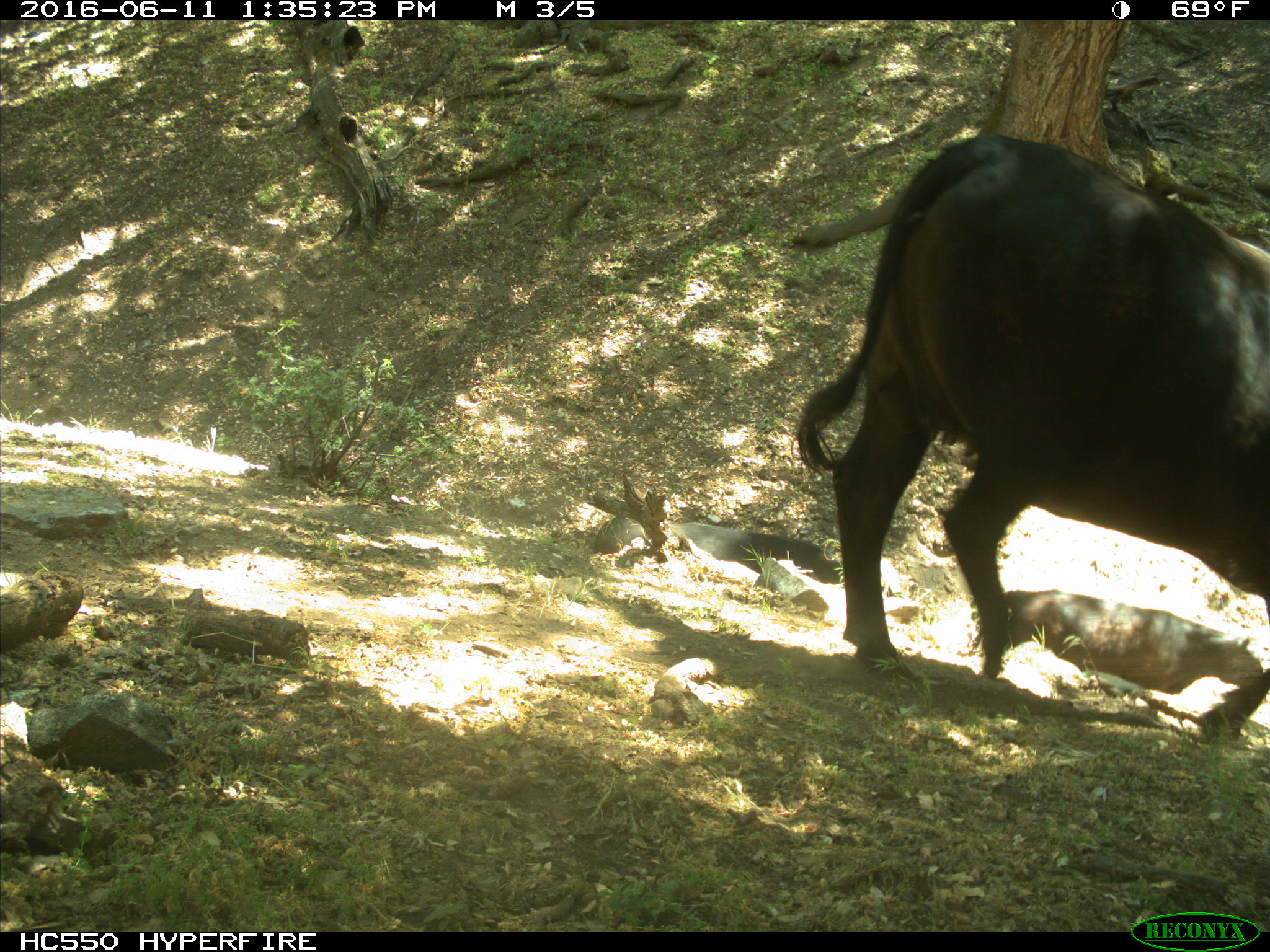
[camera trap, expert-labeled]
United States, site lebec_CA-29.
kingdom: Animalia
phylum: Chordata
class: Mammalia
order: Artiodactyla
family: Bovidae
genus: Bos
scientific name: Bos taurus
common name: domestic cow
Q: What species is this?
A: Bos taurus (domestic cow).